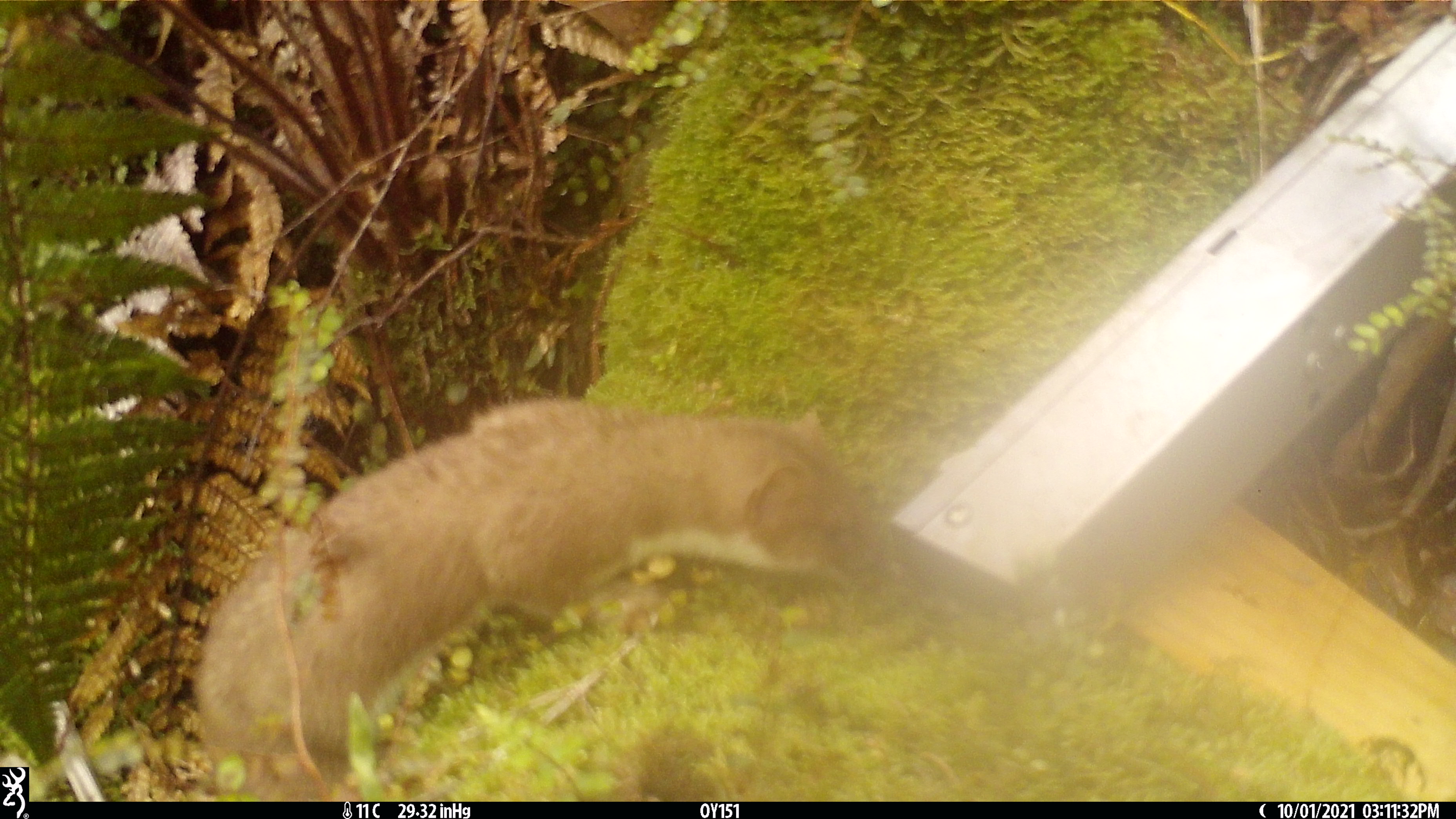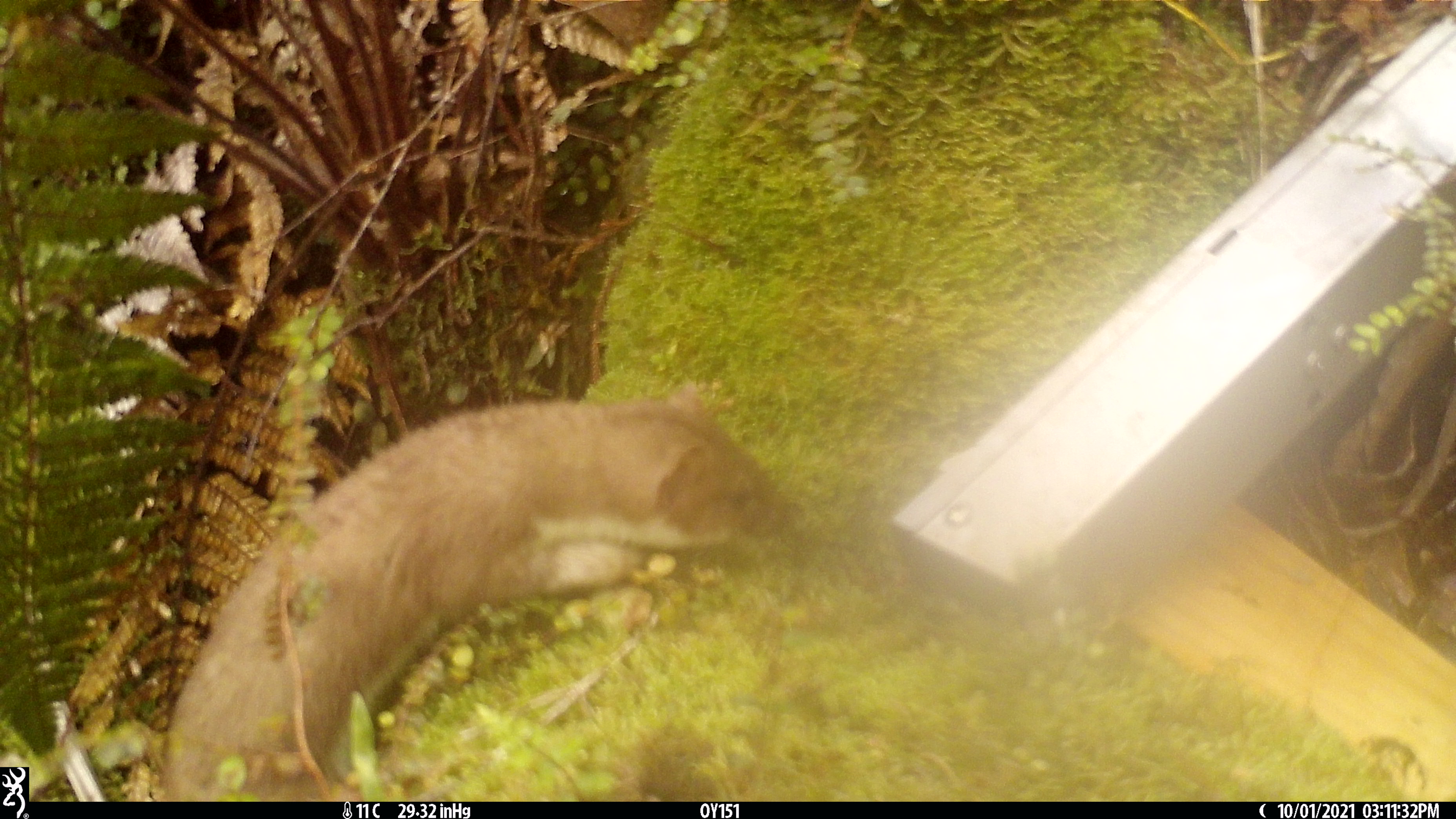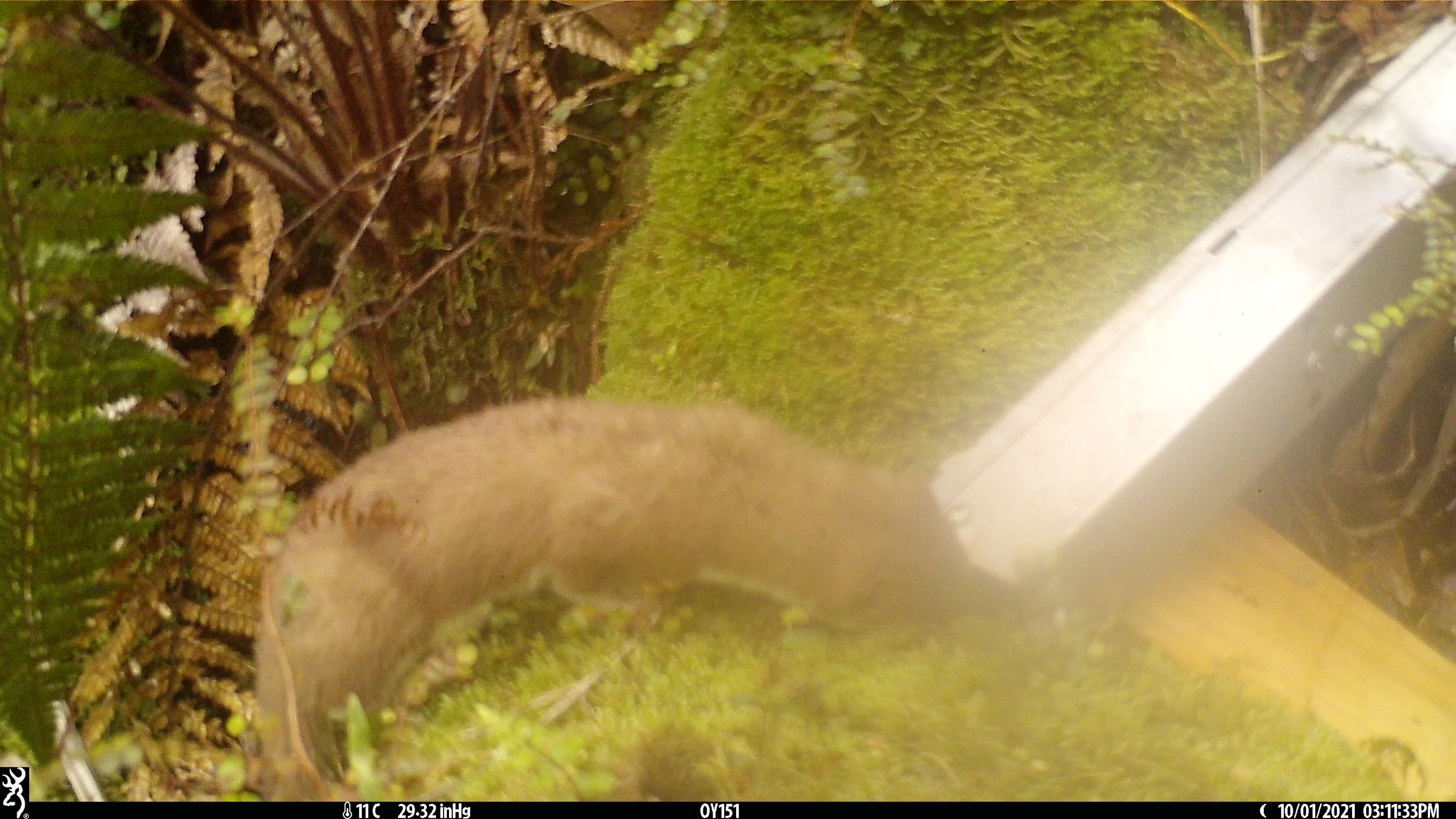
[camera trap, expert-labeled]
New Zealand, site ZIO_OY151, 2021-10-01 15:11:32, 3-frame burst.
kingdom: Animalia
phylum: Chordata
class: Mammalia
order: Carnivora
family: Mustelidae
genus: Mustela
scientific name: Mustela erminea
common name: stoat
Stoat (Mustela erminea).